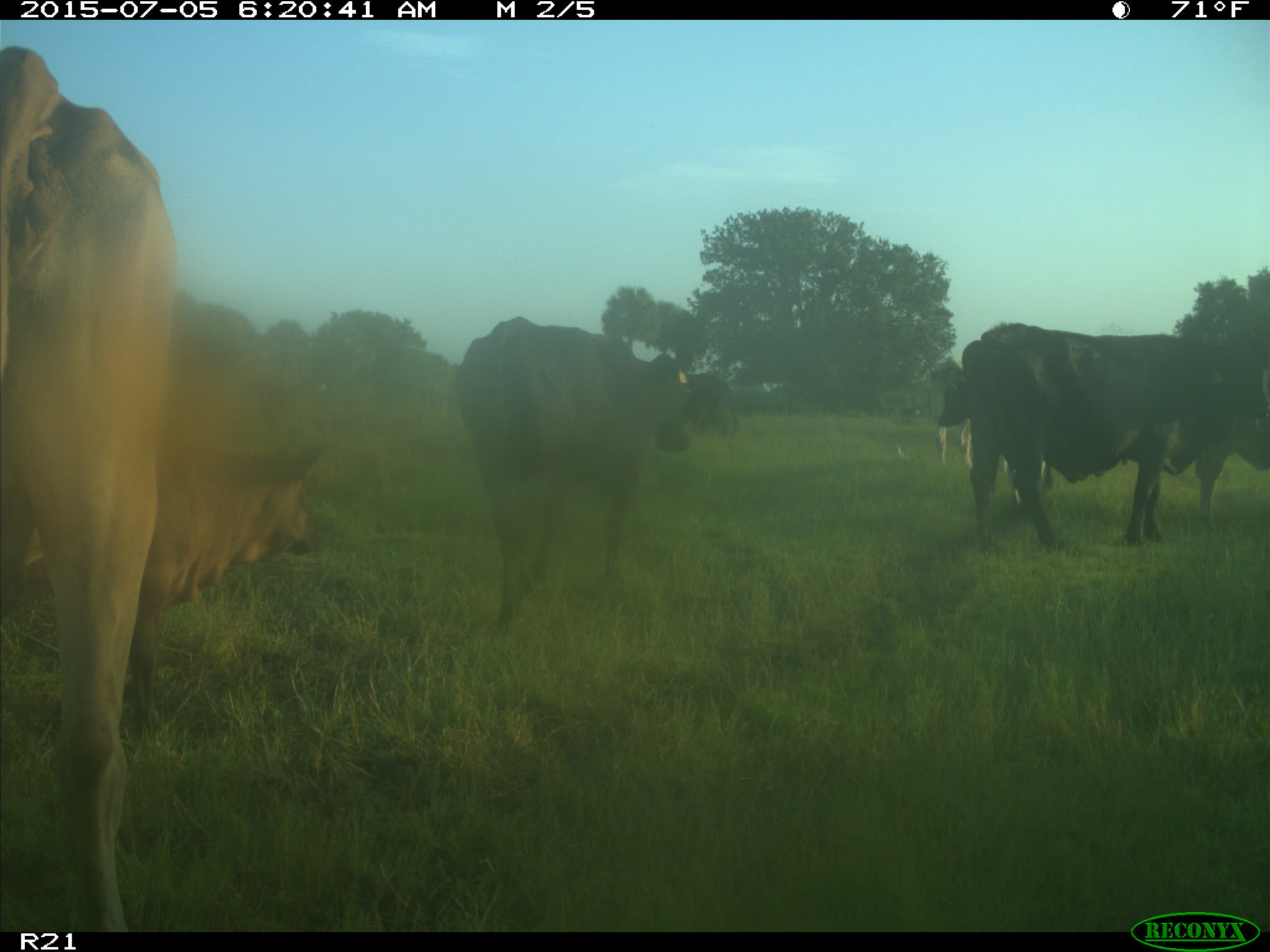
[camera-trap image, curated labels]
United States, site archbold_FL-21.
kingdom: Animalia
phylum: Chordata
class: Mammalia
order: Artiodactyla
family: Bovidae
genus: Bos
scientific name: Bos taurus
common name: domestic cow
Bos taurus (domestic cow).